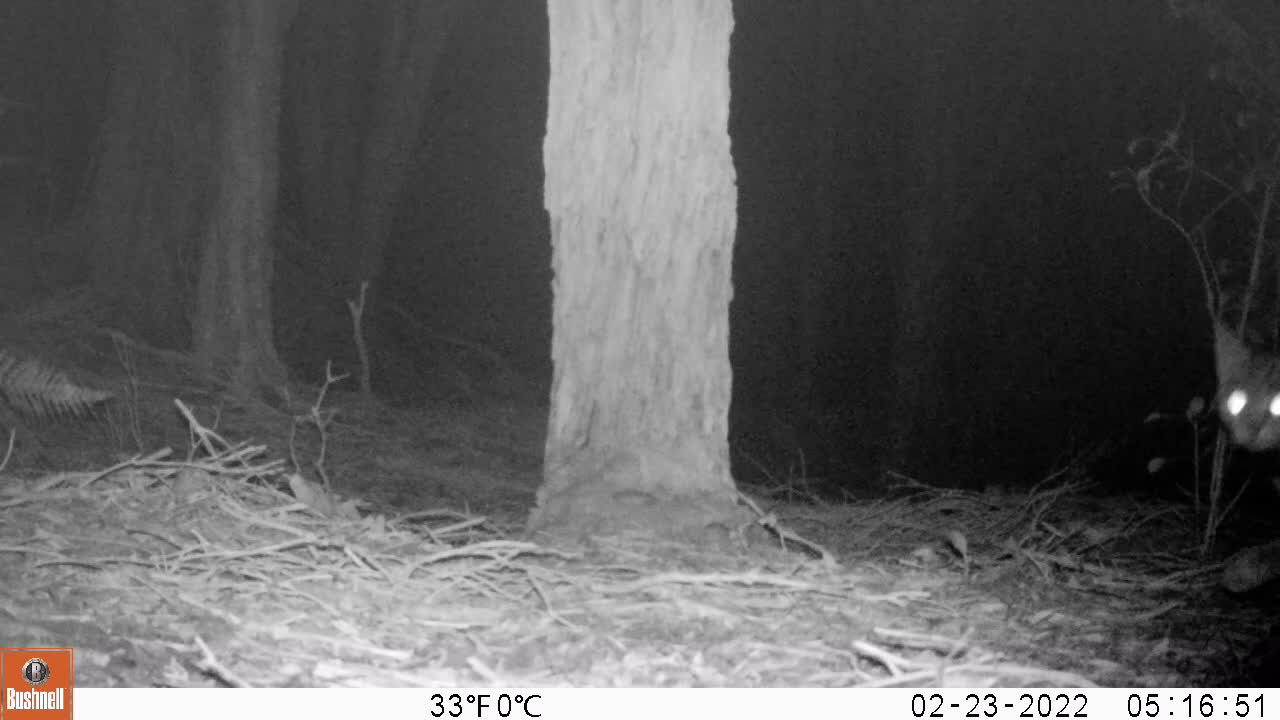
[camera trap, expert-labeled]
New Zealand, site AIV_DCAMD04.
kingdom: Animalia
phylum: Chordata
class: Mammalia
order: Carnivora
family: Felidae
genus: Felis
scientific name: Felis catus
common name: domestic cat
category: cat